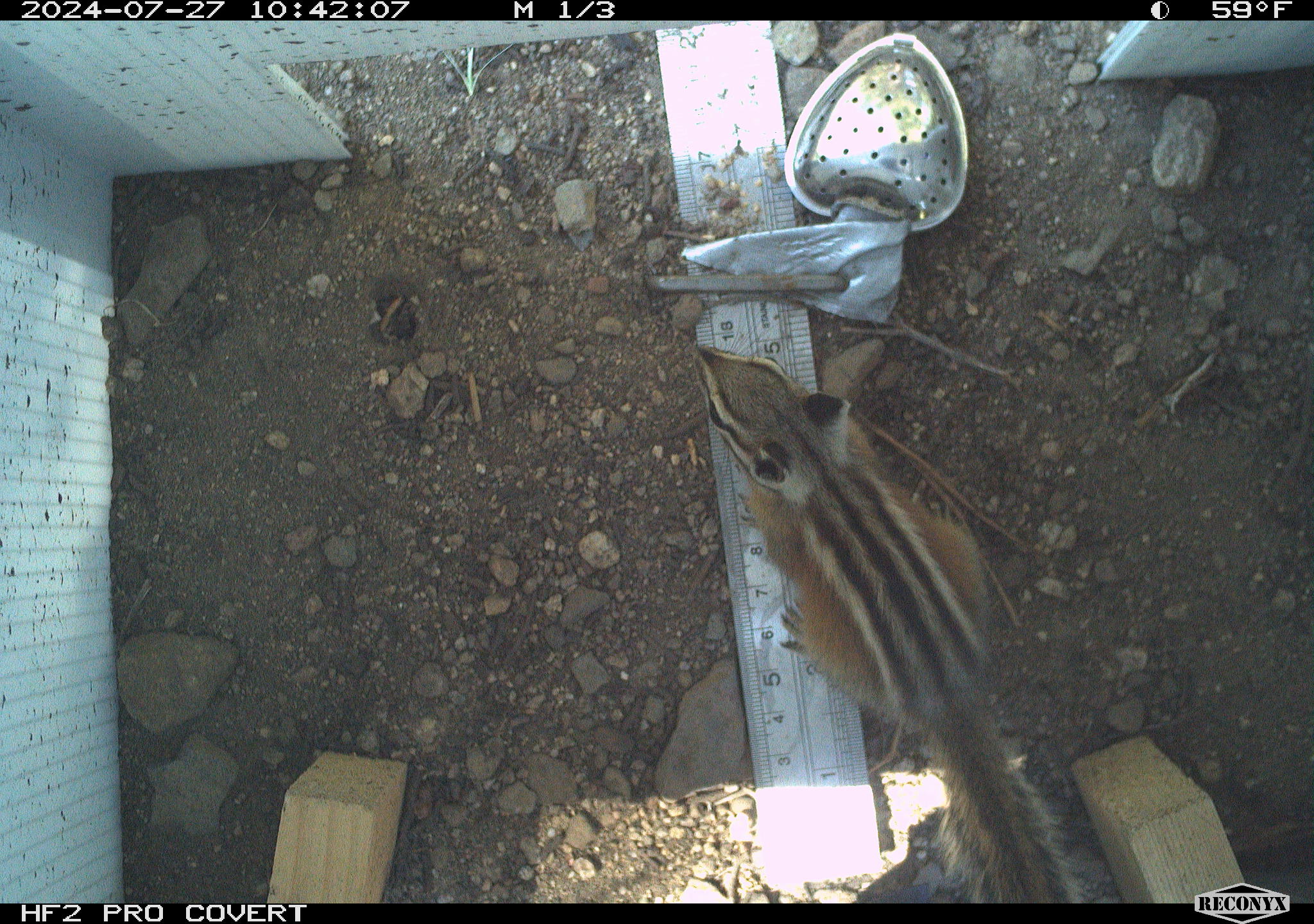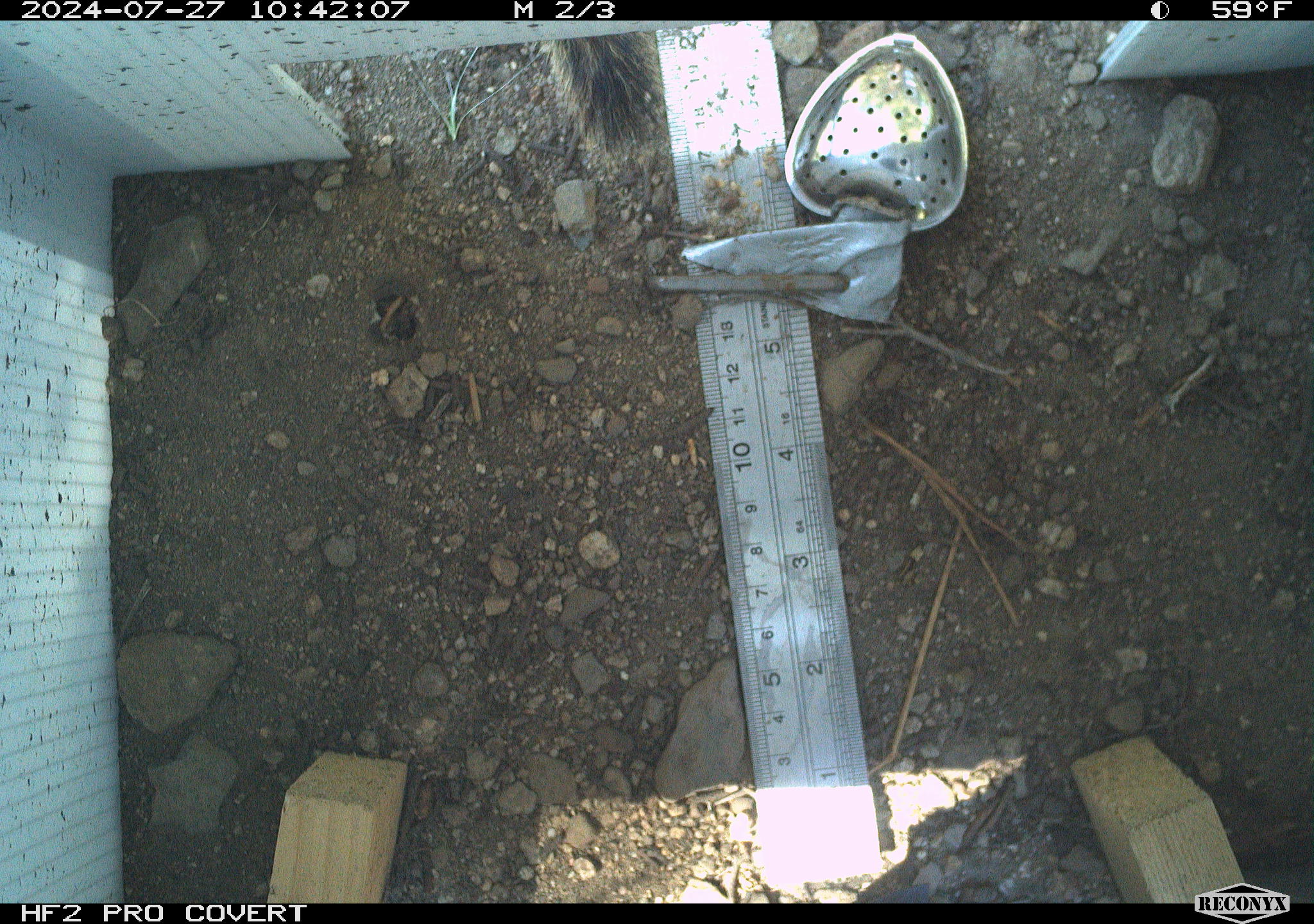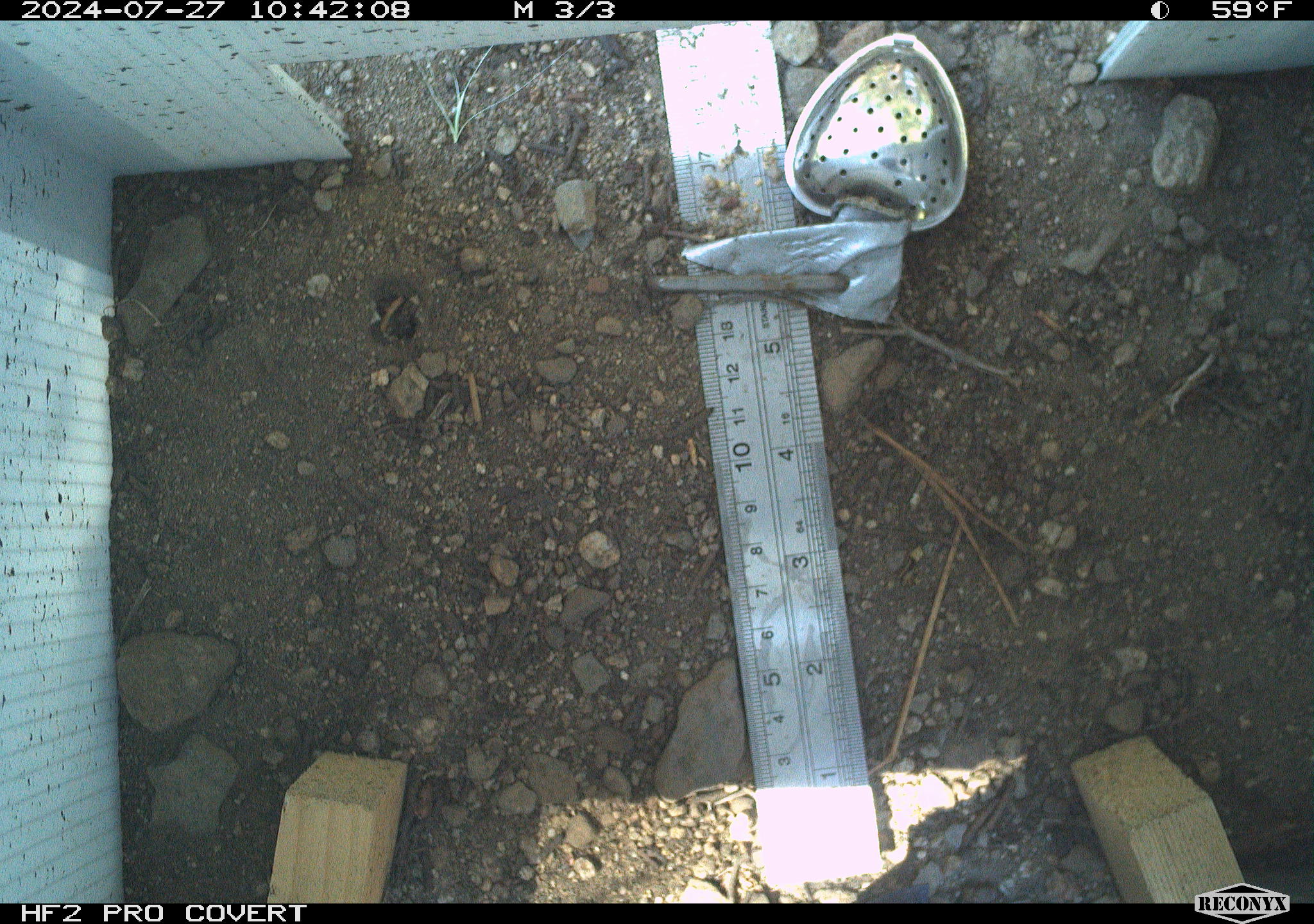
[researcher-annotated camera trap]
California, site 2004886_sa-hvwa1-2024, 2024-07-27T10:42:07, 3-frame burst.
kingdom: Animalia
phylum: Chordata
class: Mammalia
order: Rodentia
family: Sciuridae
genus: Neotamias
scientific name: Neotamias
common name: western chipmunks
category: neotamias species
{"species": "neotamias species (western chipmunks) (Neotamias)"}